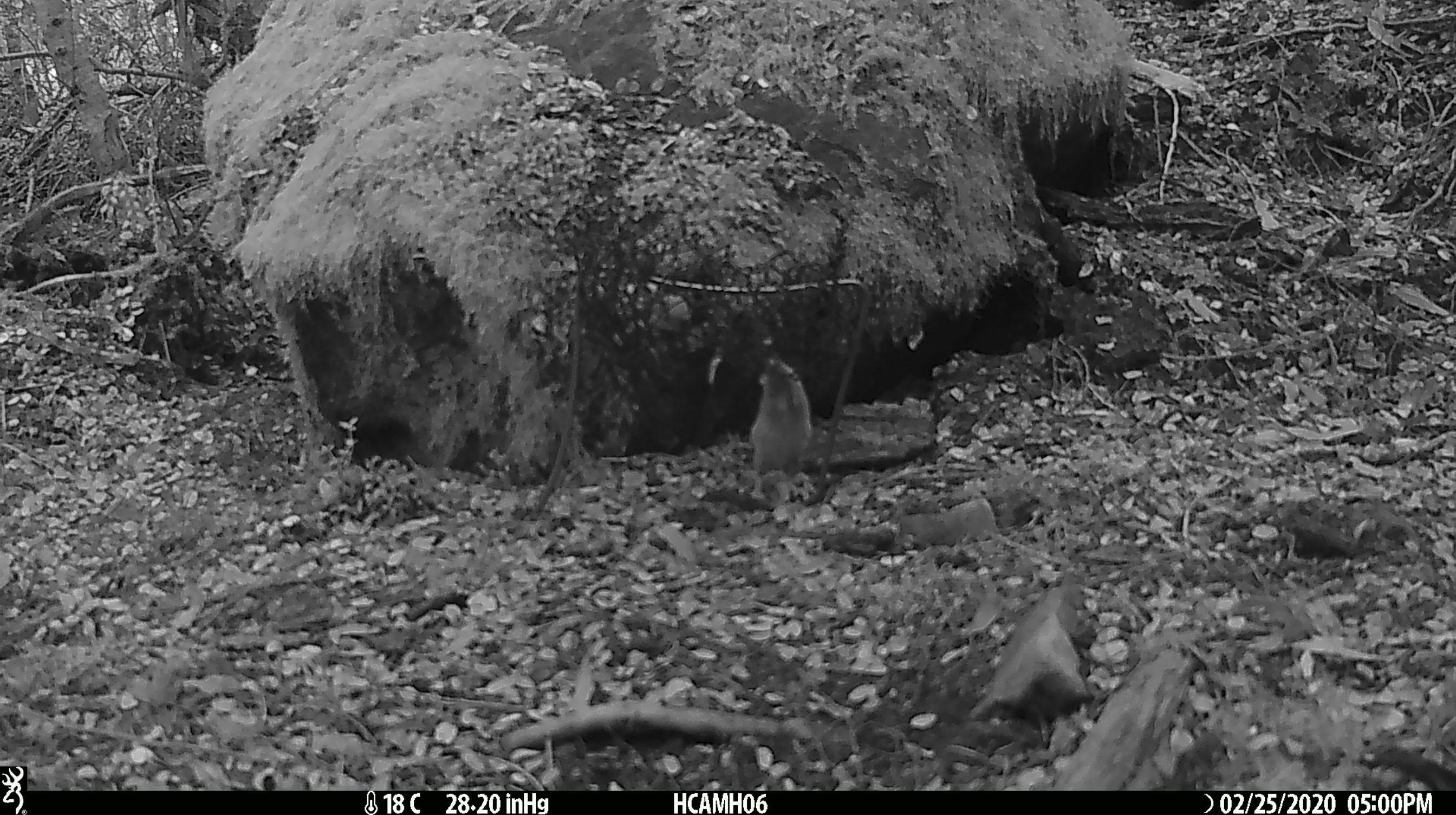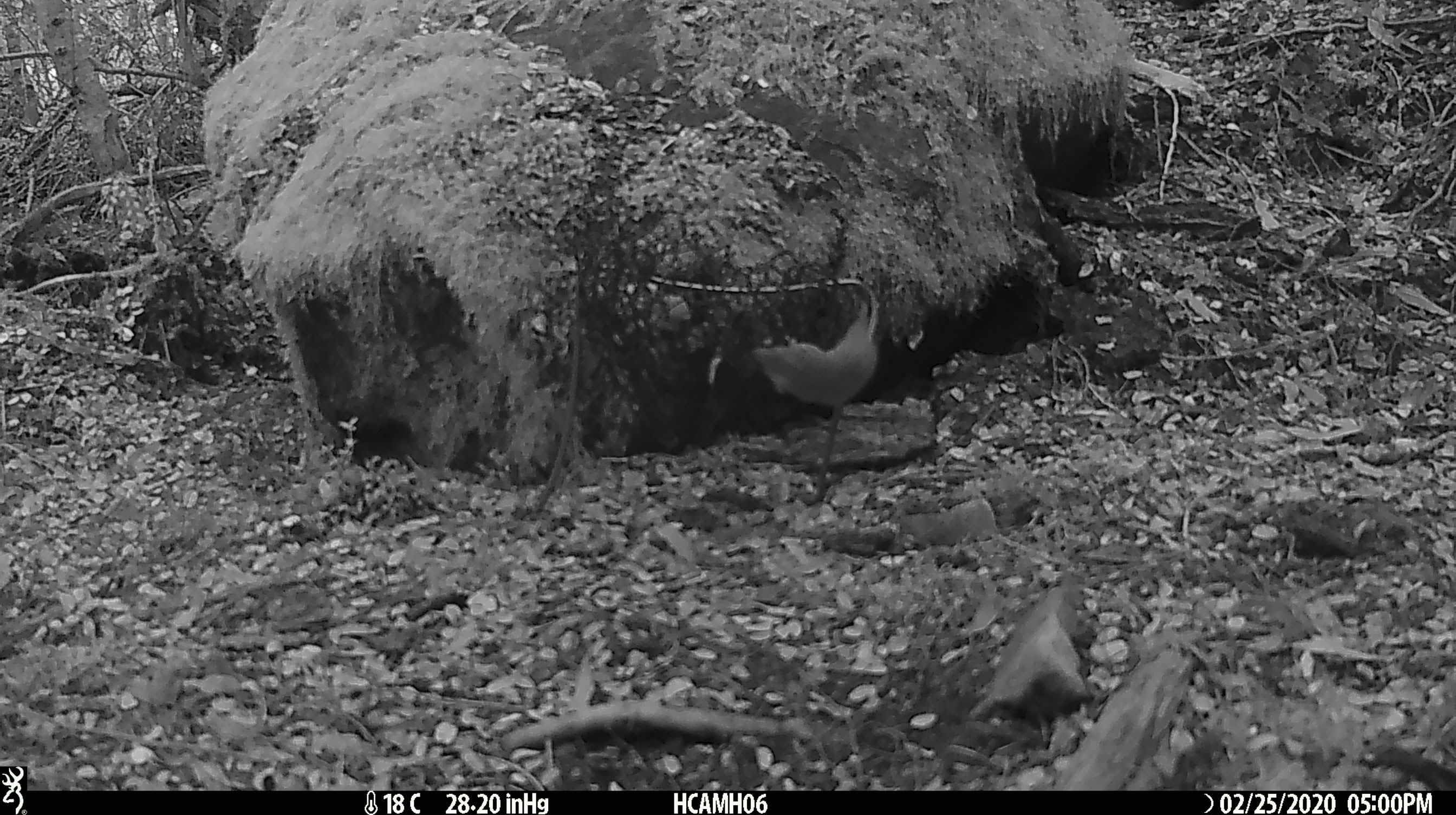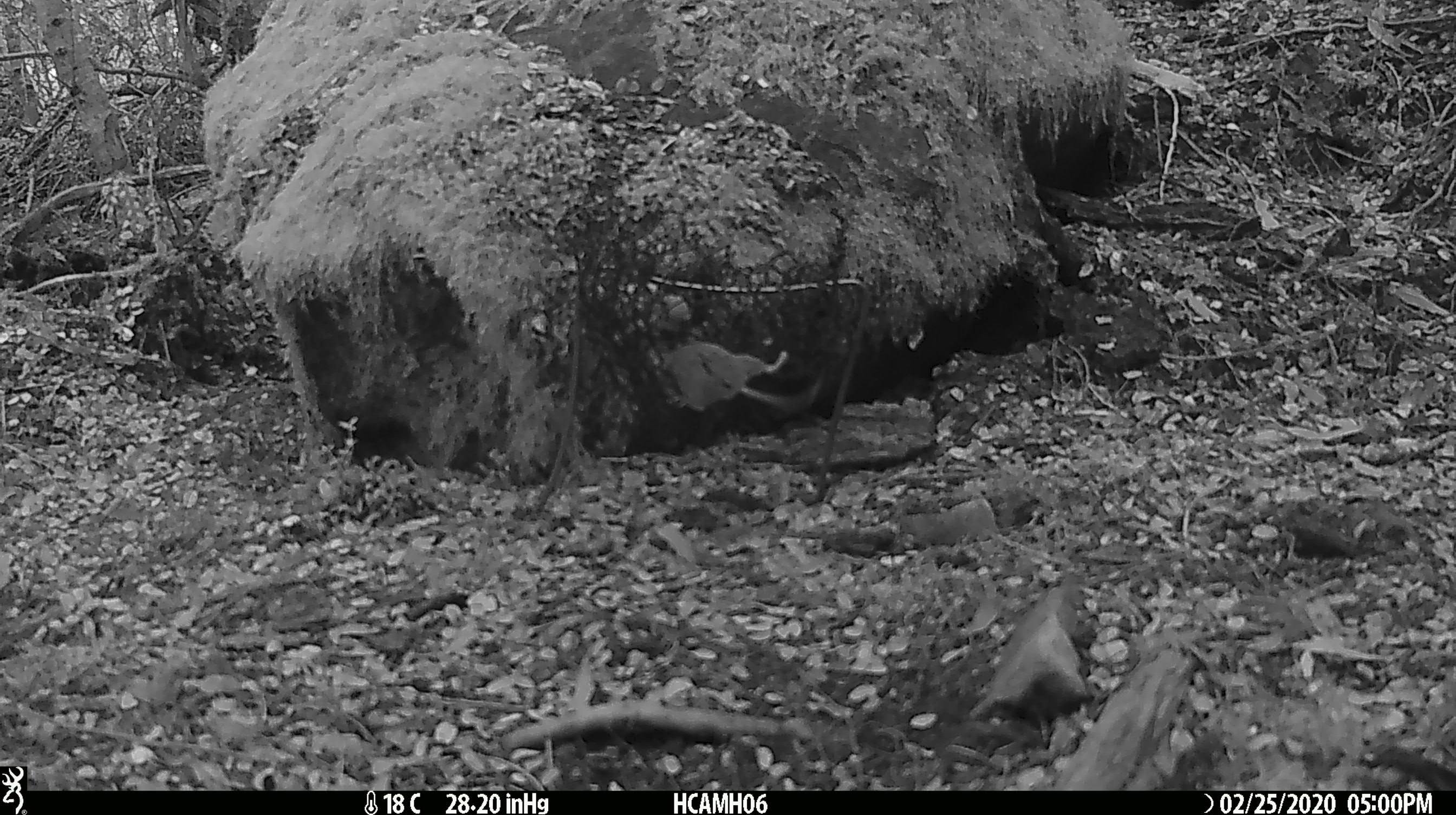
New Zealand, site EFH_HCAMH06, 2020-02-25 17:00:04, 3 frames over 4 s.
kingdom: Animalia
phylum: Chordata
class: Mammalia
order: Rodentia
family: Muridae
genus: Mus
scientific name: Mus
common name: mouse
Mouse (Mus).